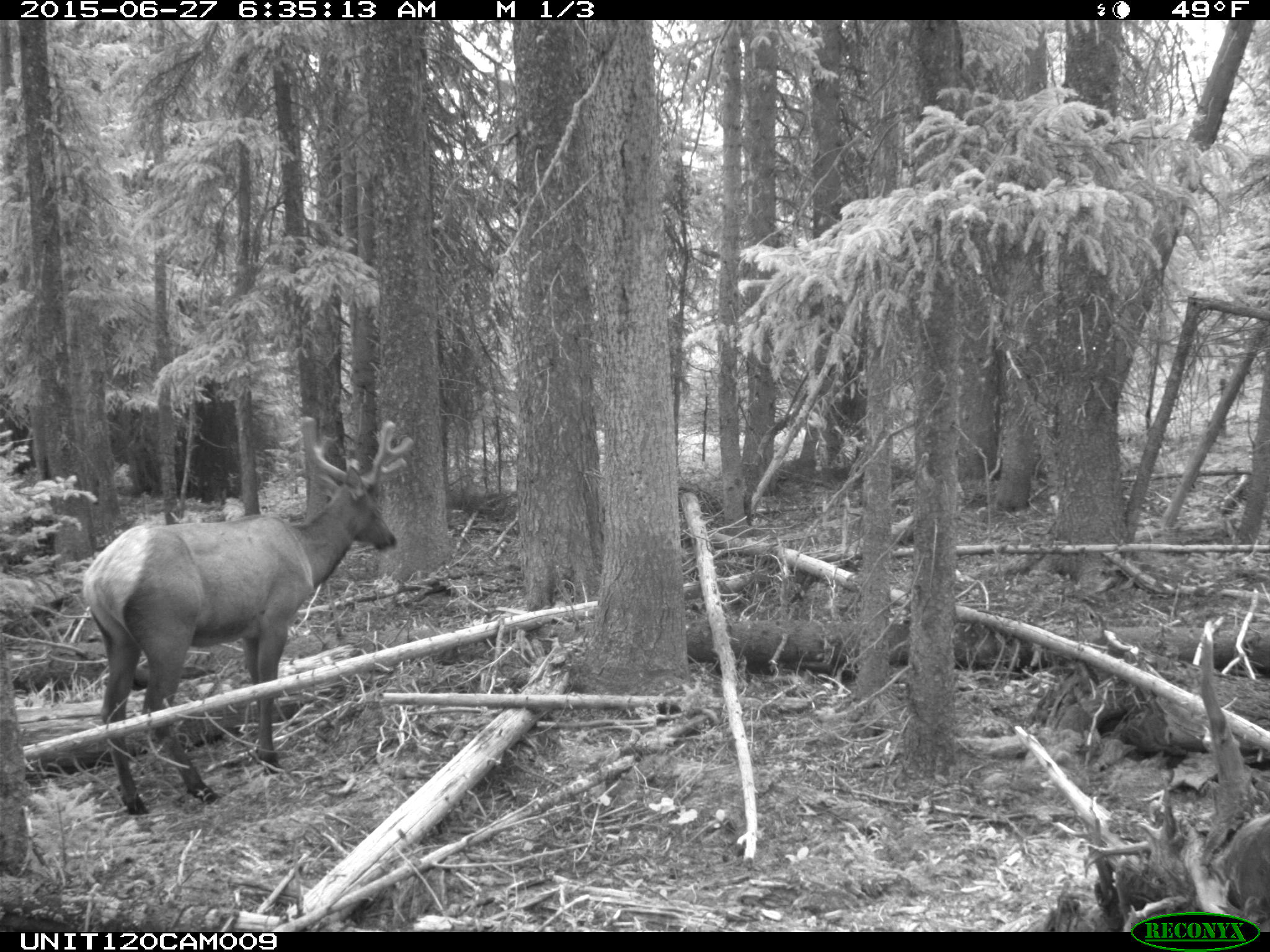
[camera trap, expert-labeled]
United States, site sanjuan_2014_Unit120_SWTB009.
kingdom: Animalia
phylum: Chordata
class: Mammalia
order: Artiodactyla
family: Cervidae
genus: Cervus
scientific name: Cervus elaphus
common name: red deer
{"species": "Cervus elaphus (red deer)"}